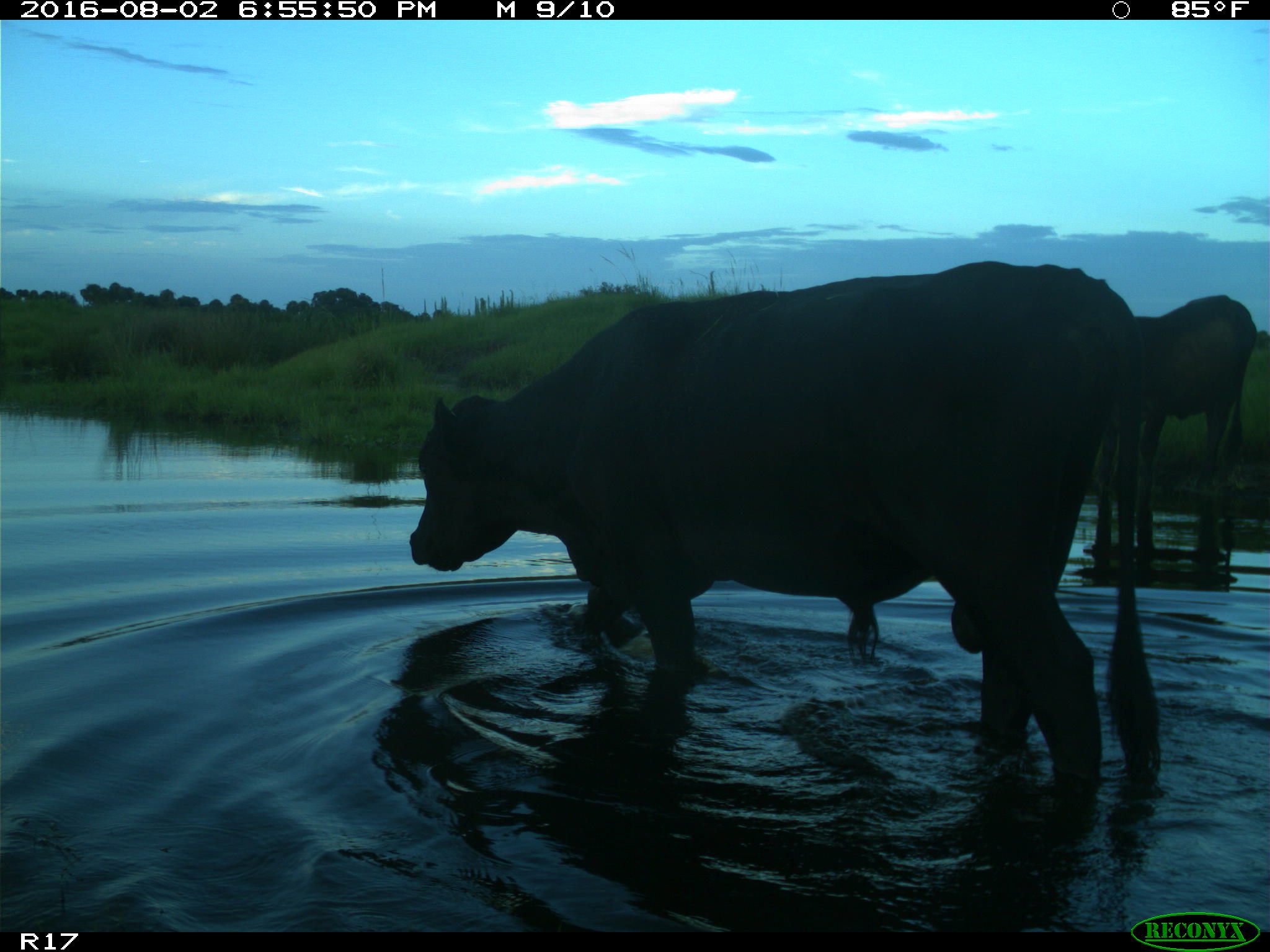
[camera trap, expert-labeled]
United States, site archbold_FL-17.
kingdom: Animalia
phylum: Chordata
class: Mammalia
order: Artiodactyla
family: Bovidae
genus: Bos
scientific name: Bos taurus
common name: domestic cow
Bos taurus (domestic cow).